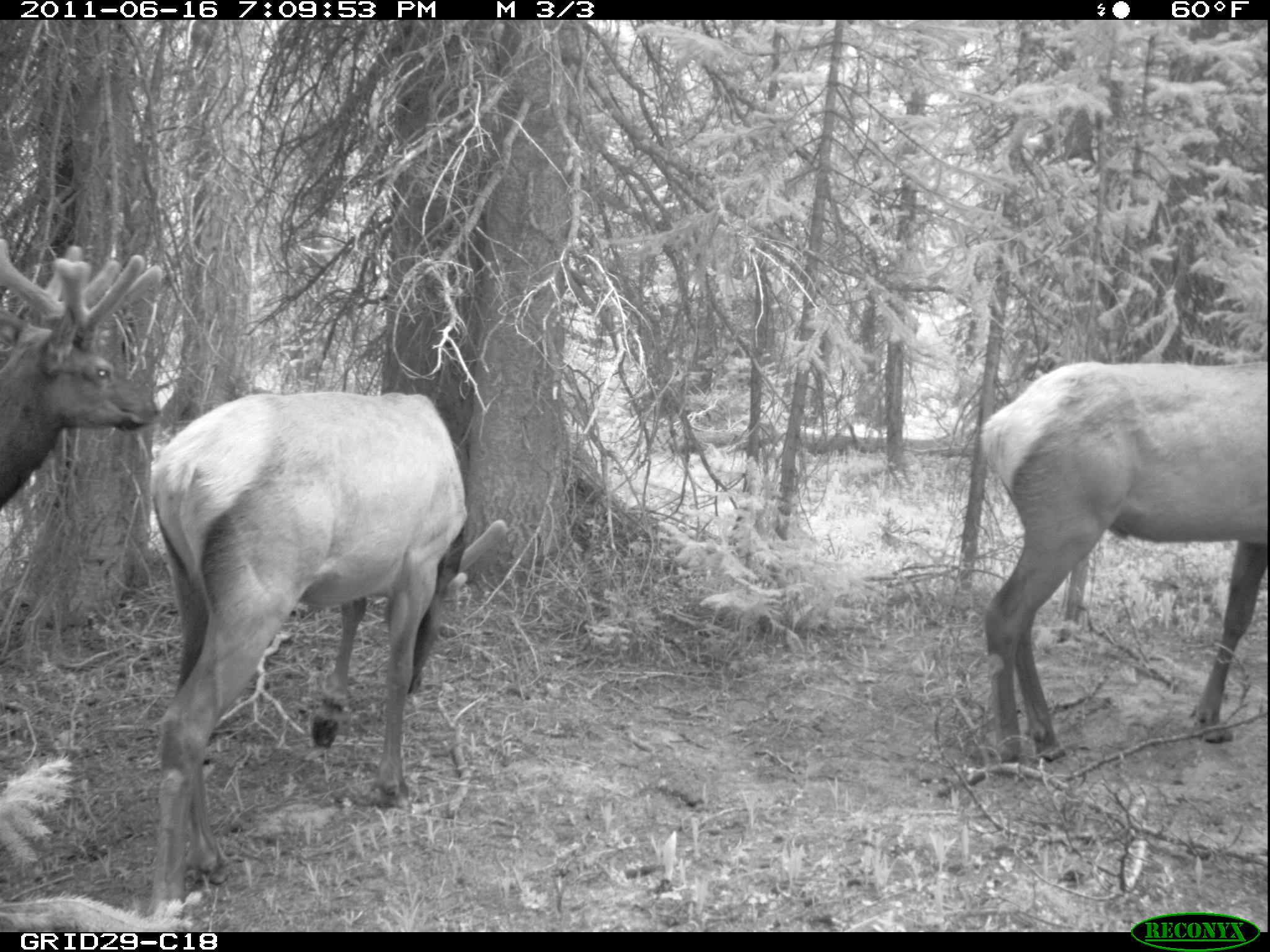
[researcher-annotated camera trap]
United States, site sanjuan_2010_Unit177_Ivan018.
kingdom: Animalia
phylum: Chordata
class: Mammalia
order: Artiodactyla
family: Cervidae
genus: Cervus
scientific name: Cervus elaphus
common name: red deer